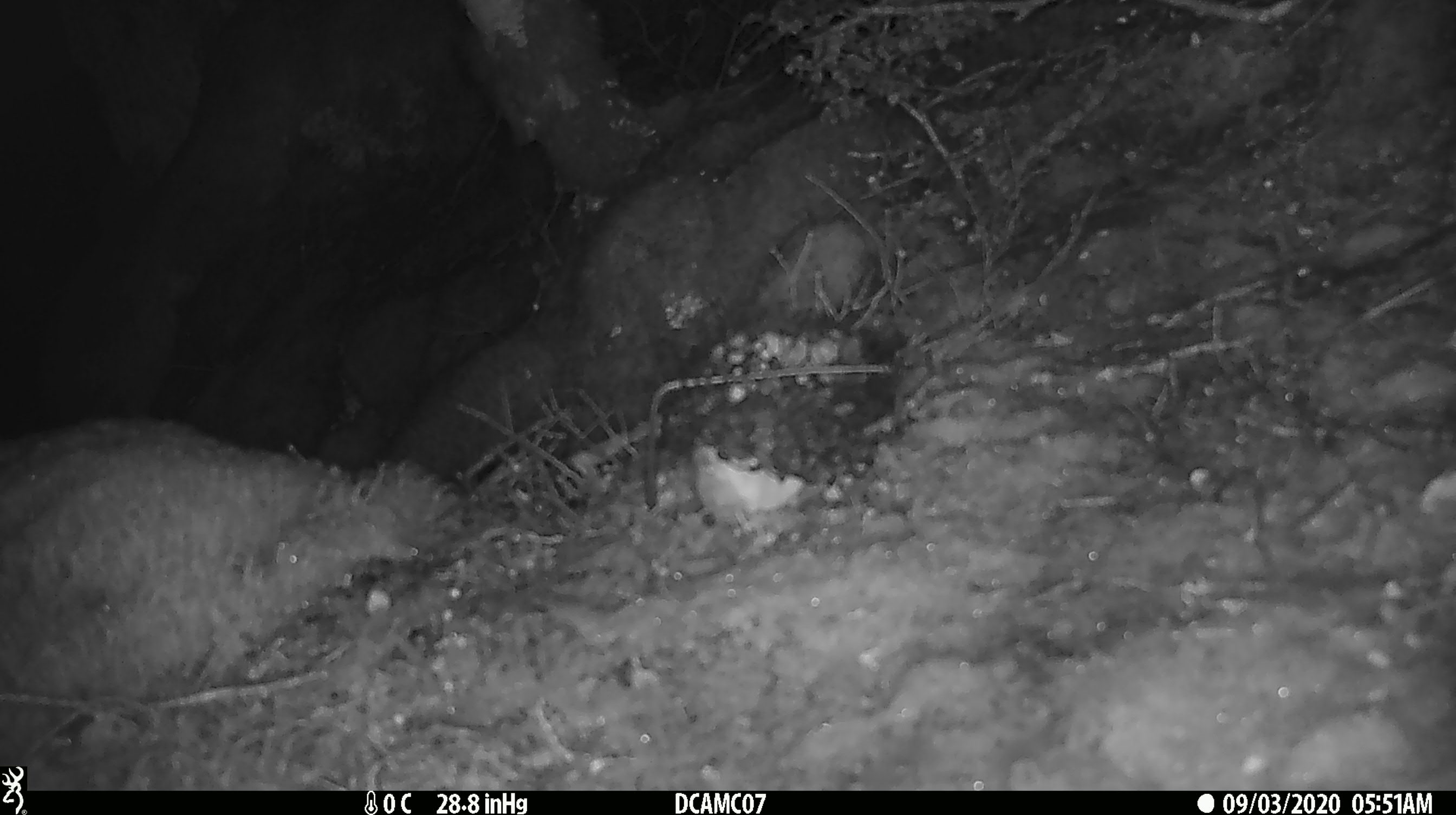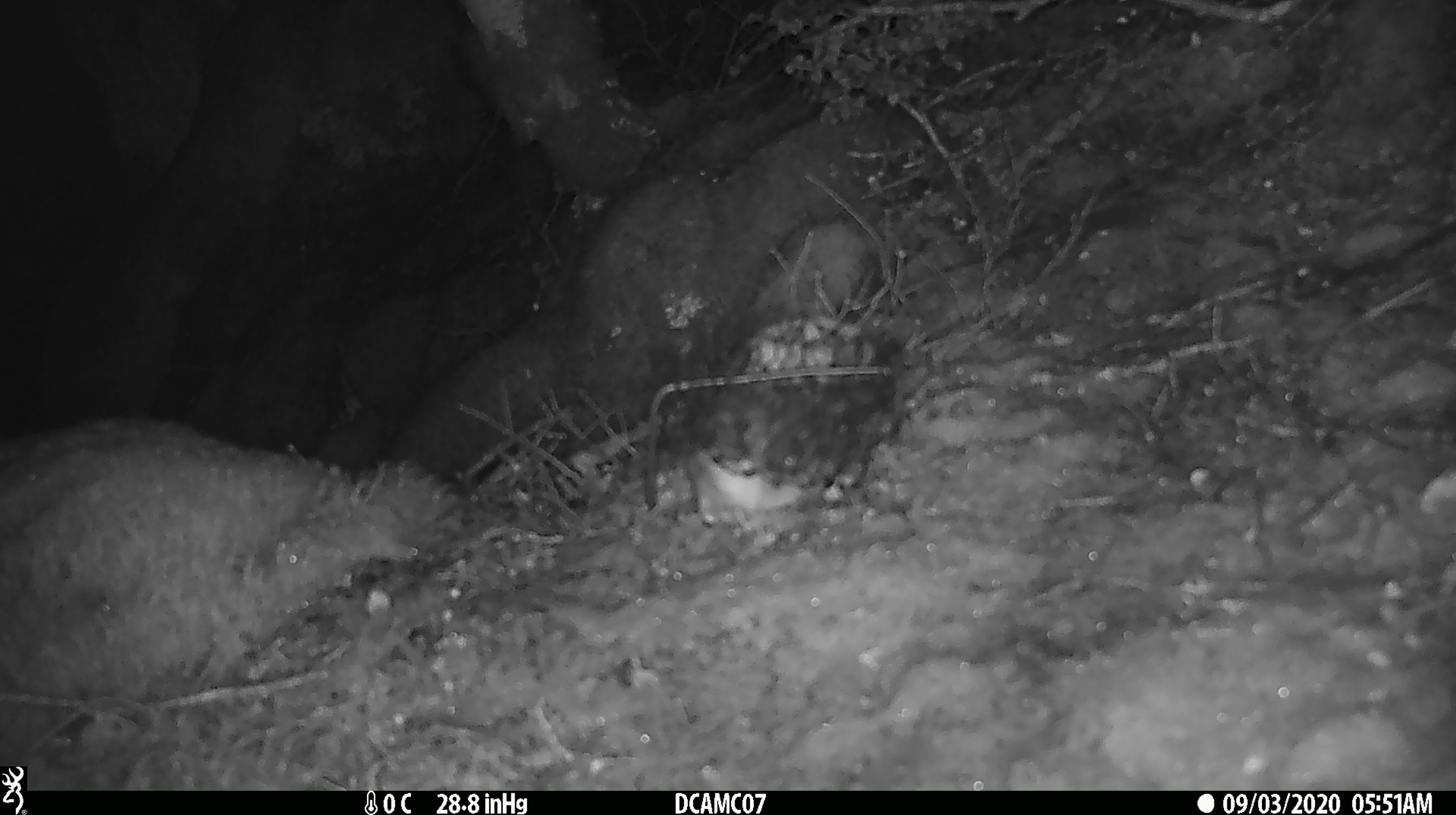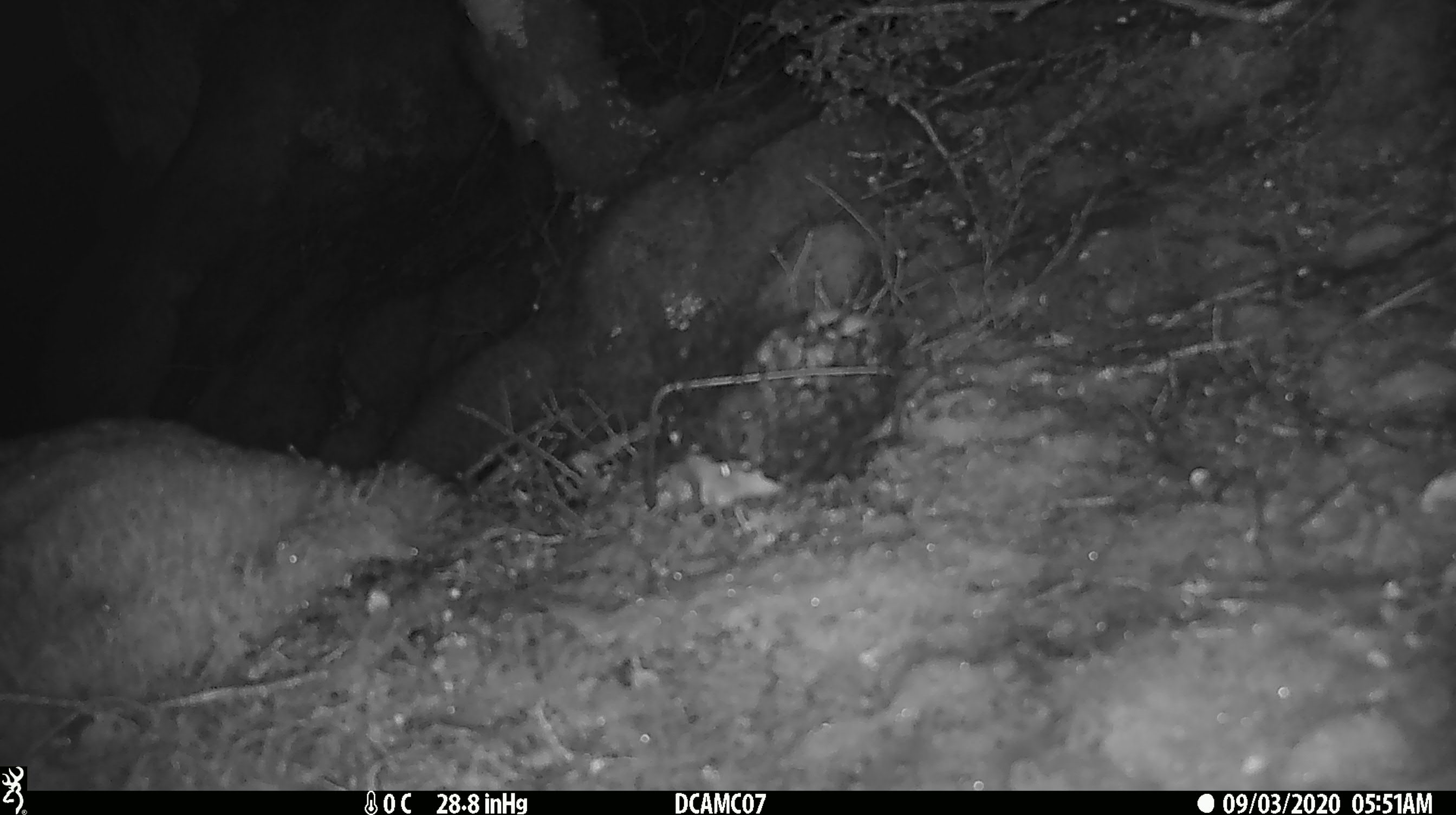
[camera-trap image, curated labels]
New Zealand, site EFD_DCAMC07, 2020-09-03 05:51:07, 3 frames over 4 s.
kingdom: Animalia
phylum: Chordata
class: Mammalia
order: Carnivora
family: Mustelidae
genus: Mustela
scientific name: Mustela erminea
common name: stoat